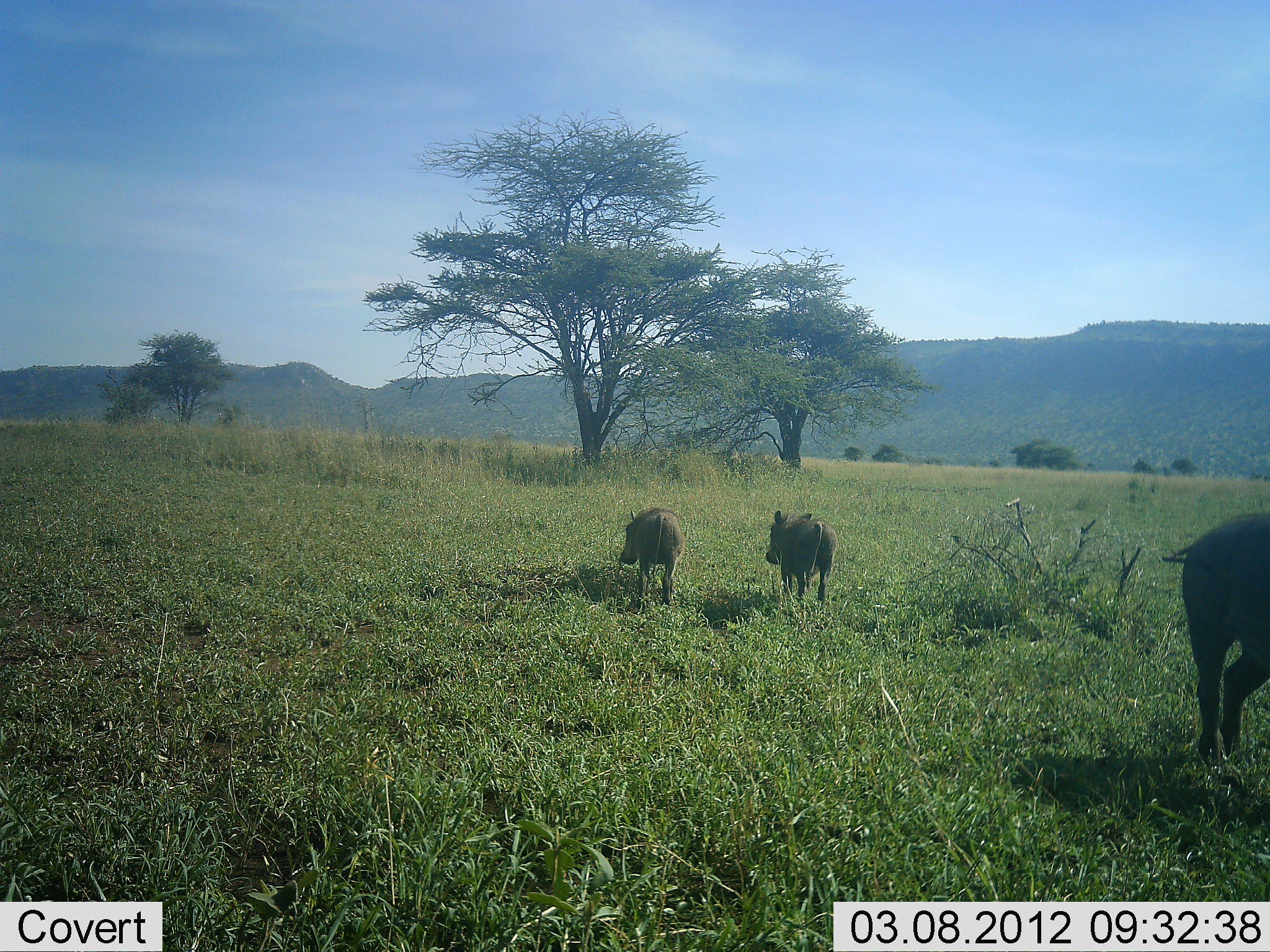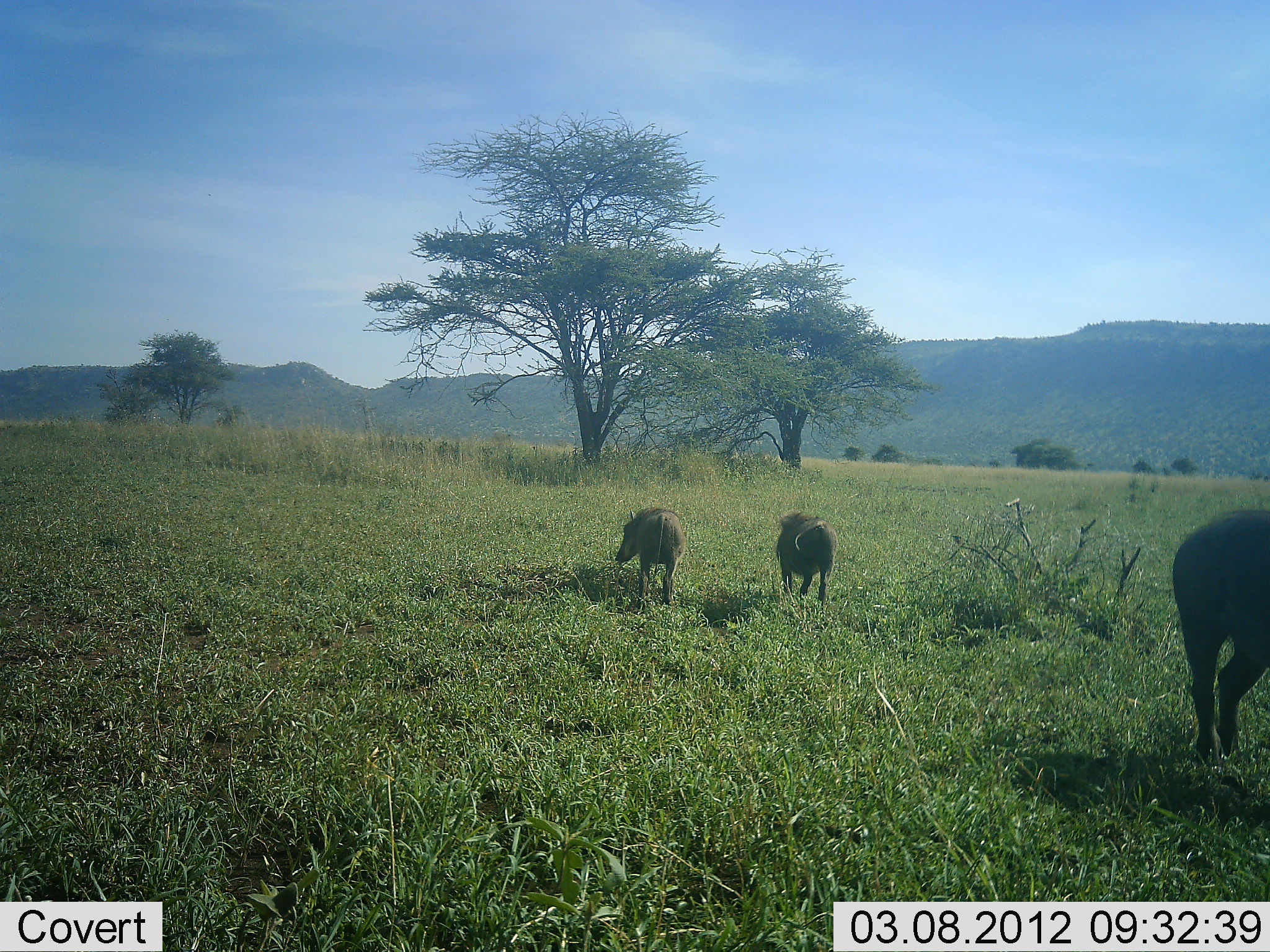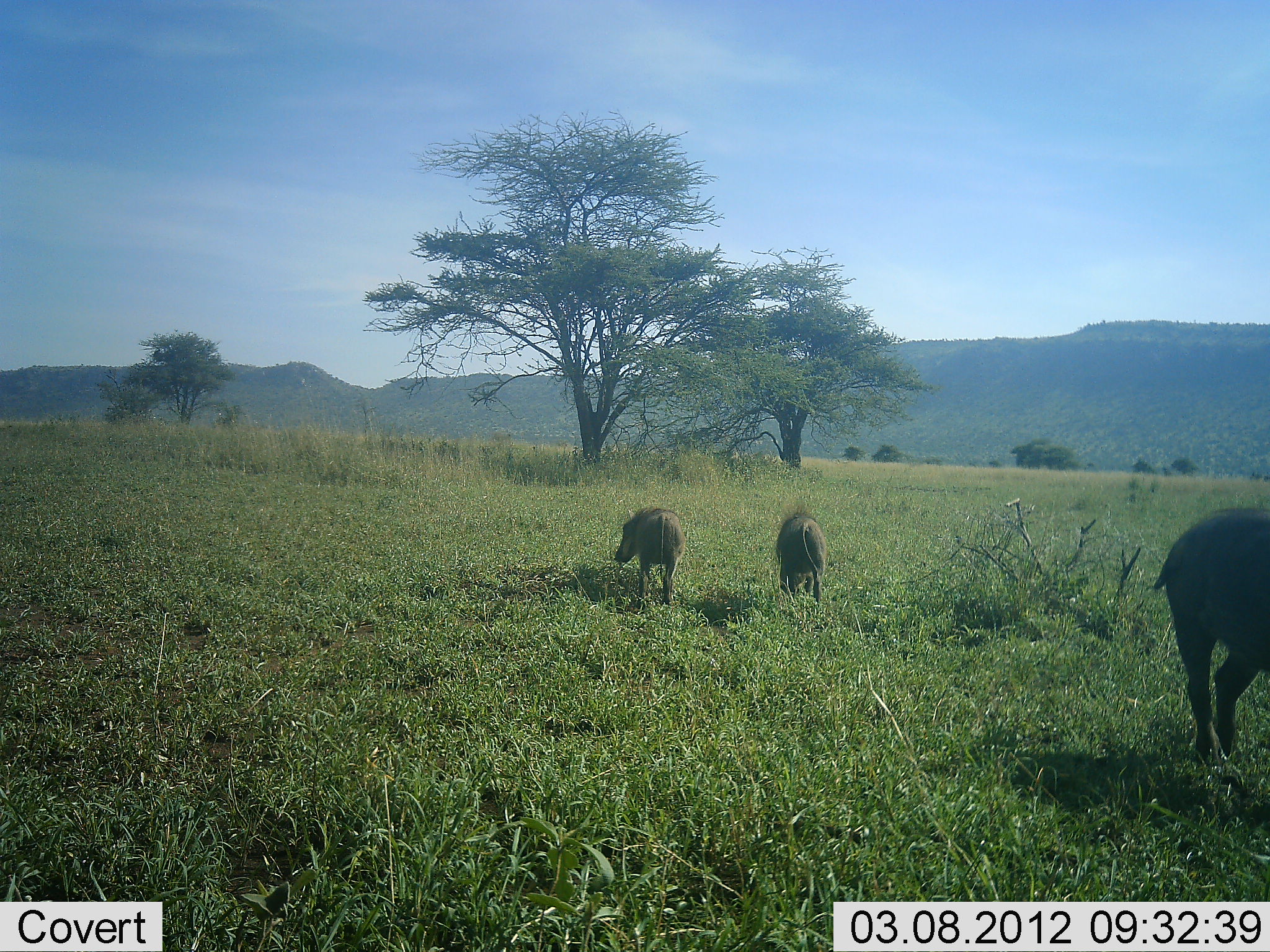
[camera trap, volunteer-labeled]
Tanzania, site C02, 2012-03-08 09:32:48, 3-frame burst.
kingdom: Animalia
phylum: Chordata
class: Mammalia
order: Artiodactyla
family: Suidae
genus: Phacochoerus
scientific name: Phacochoerus africanus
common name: warthog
Warthog (Phacochoerus africanus), count 3. Behavior (volunteer vote fractions): standing 69%, resting 0%, moving 23%, interacting 0%. Young present (vote fraction): 23%. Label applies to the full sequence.